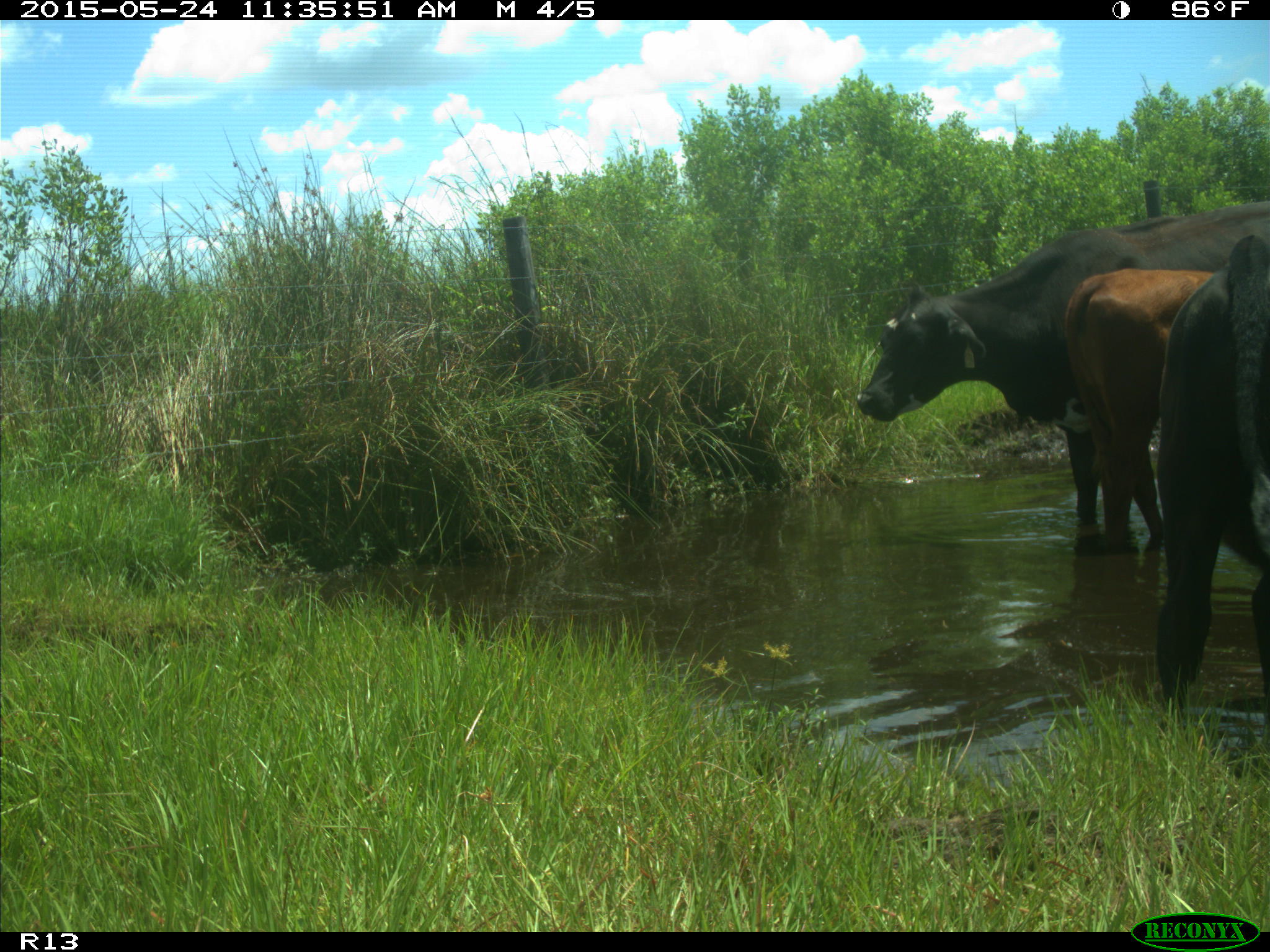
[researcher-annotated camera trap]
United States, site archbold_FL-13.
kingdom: Animalia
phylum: Chordata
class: Mammalia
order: Artiodactyla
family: Bovidae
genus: Bos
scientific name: Bos taurus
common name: domestic cow